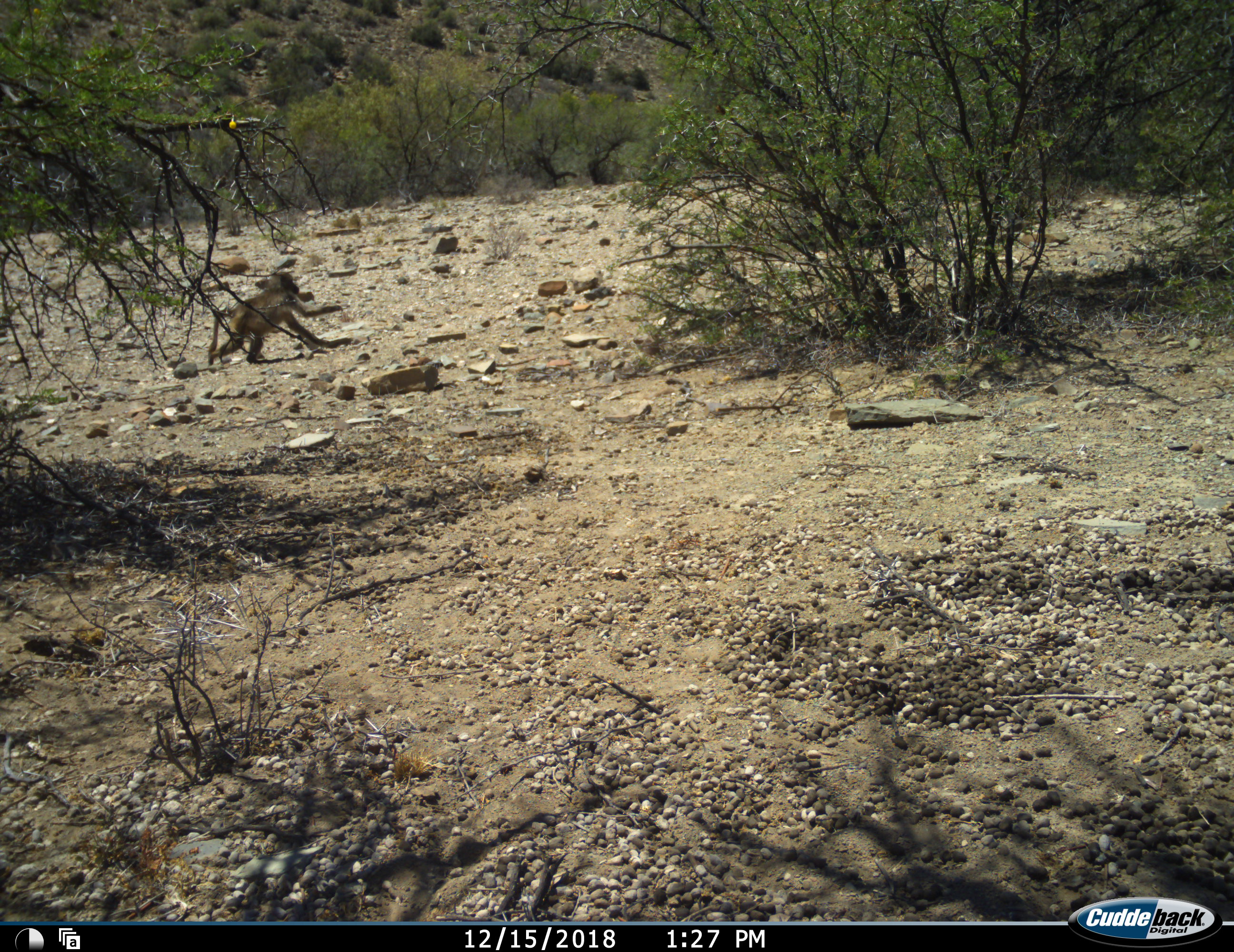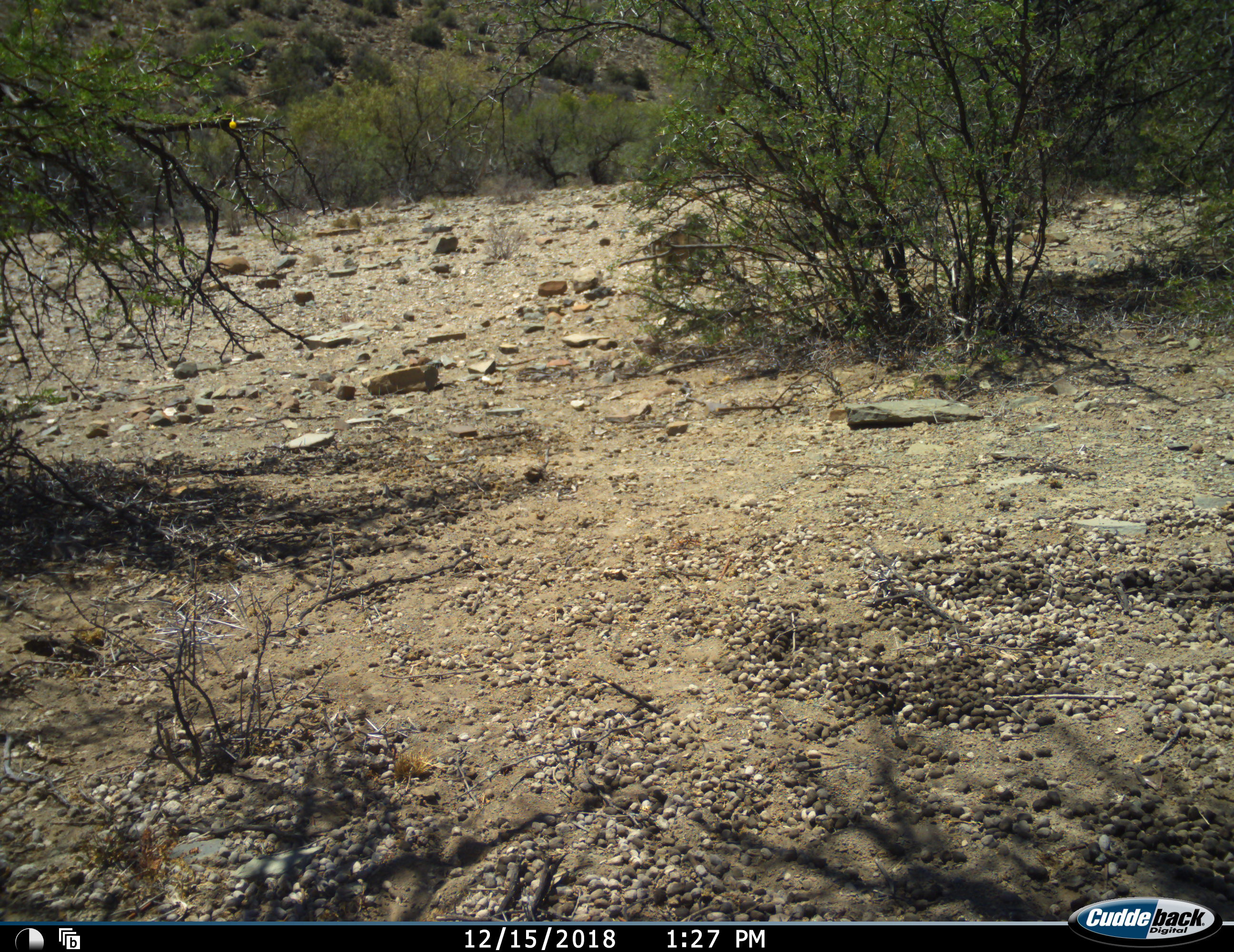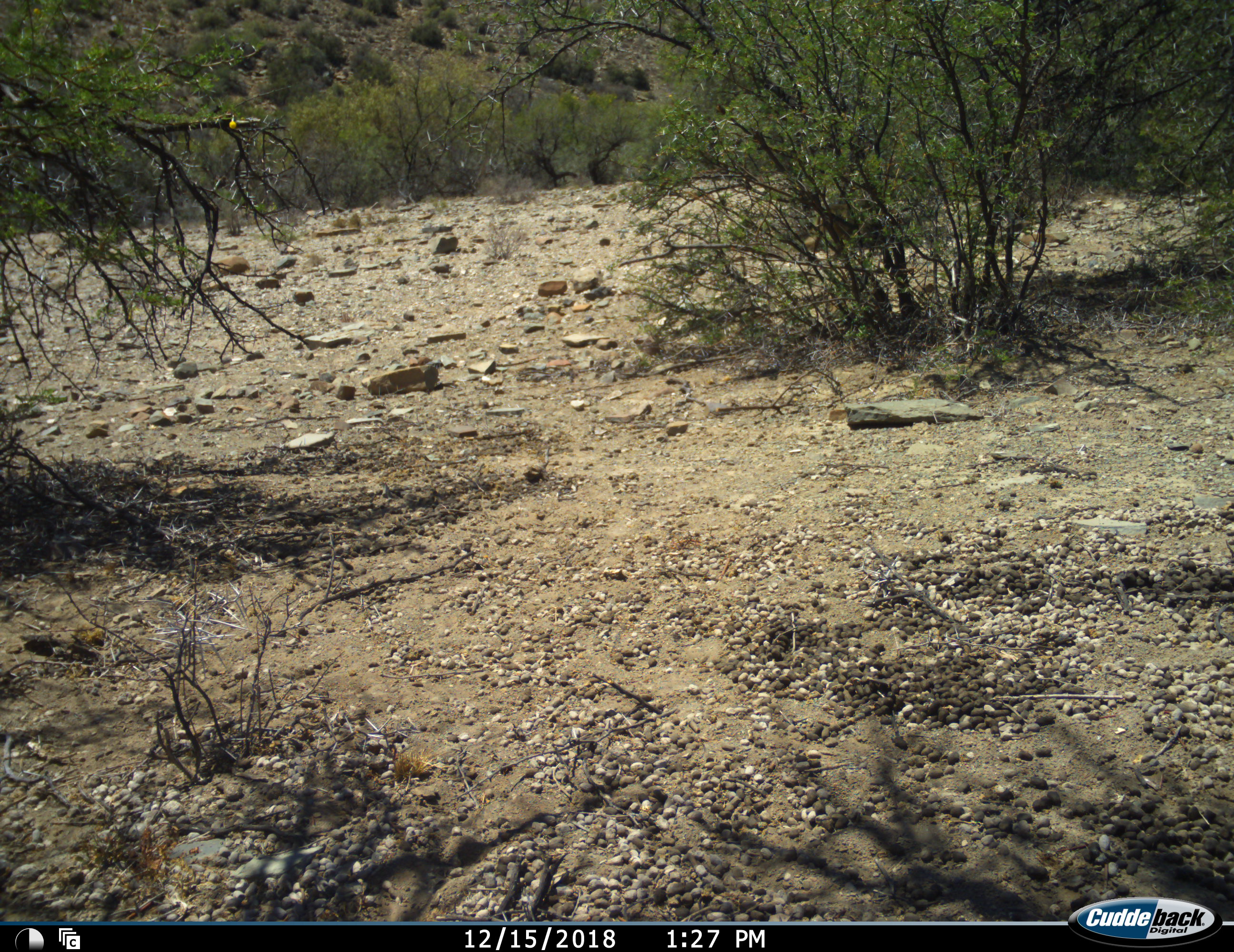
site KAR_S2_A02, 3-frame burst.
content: unidentified animal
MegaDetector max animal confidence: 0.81